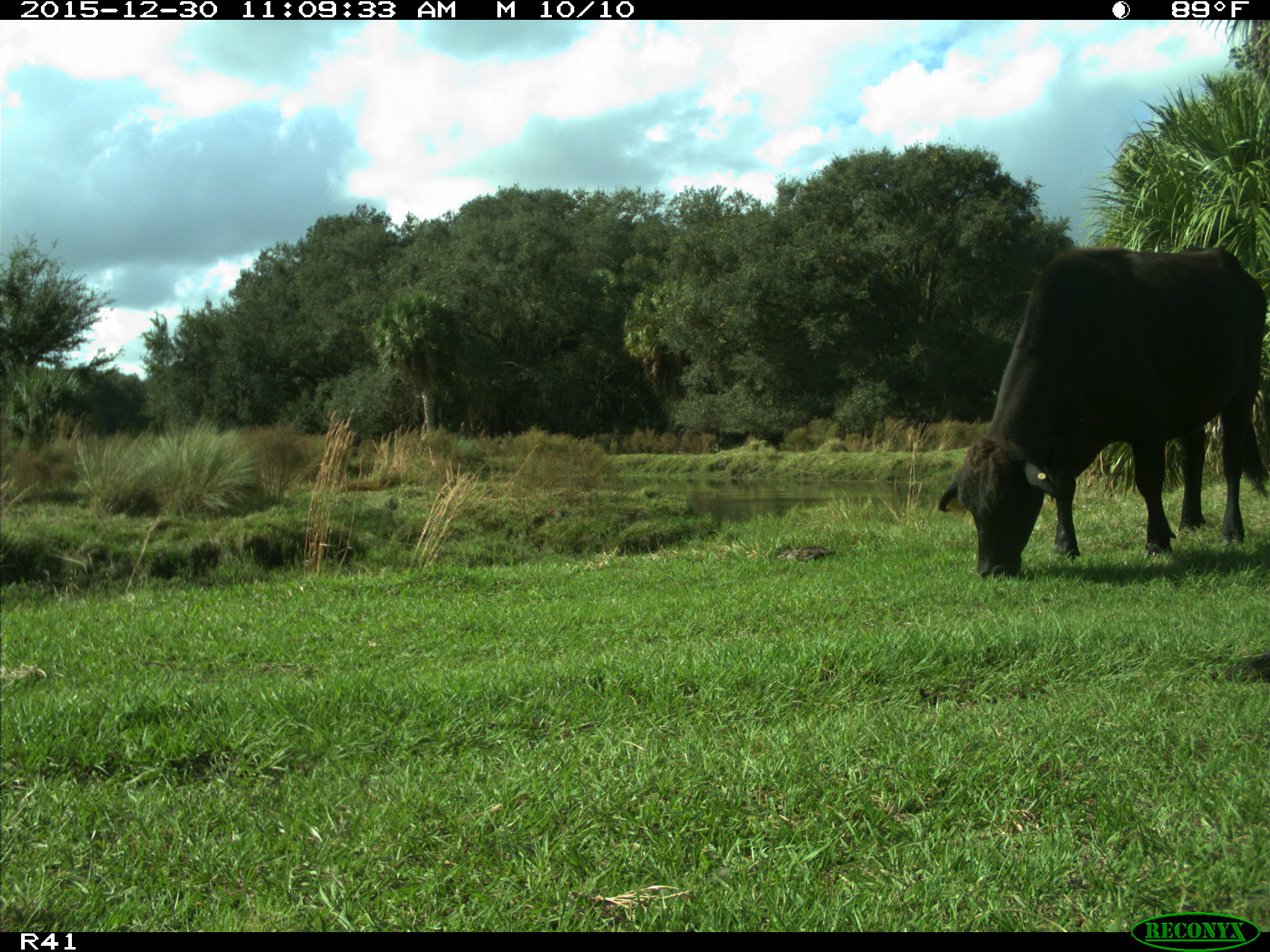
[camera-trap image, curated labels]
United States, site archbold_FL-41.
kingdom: Animalia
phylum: Chordata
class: Mammalia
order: Artiodactyla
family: Bovidae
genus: Bos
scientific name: Bos taurus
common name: domestic cow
Bos taurus (domestic cow).